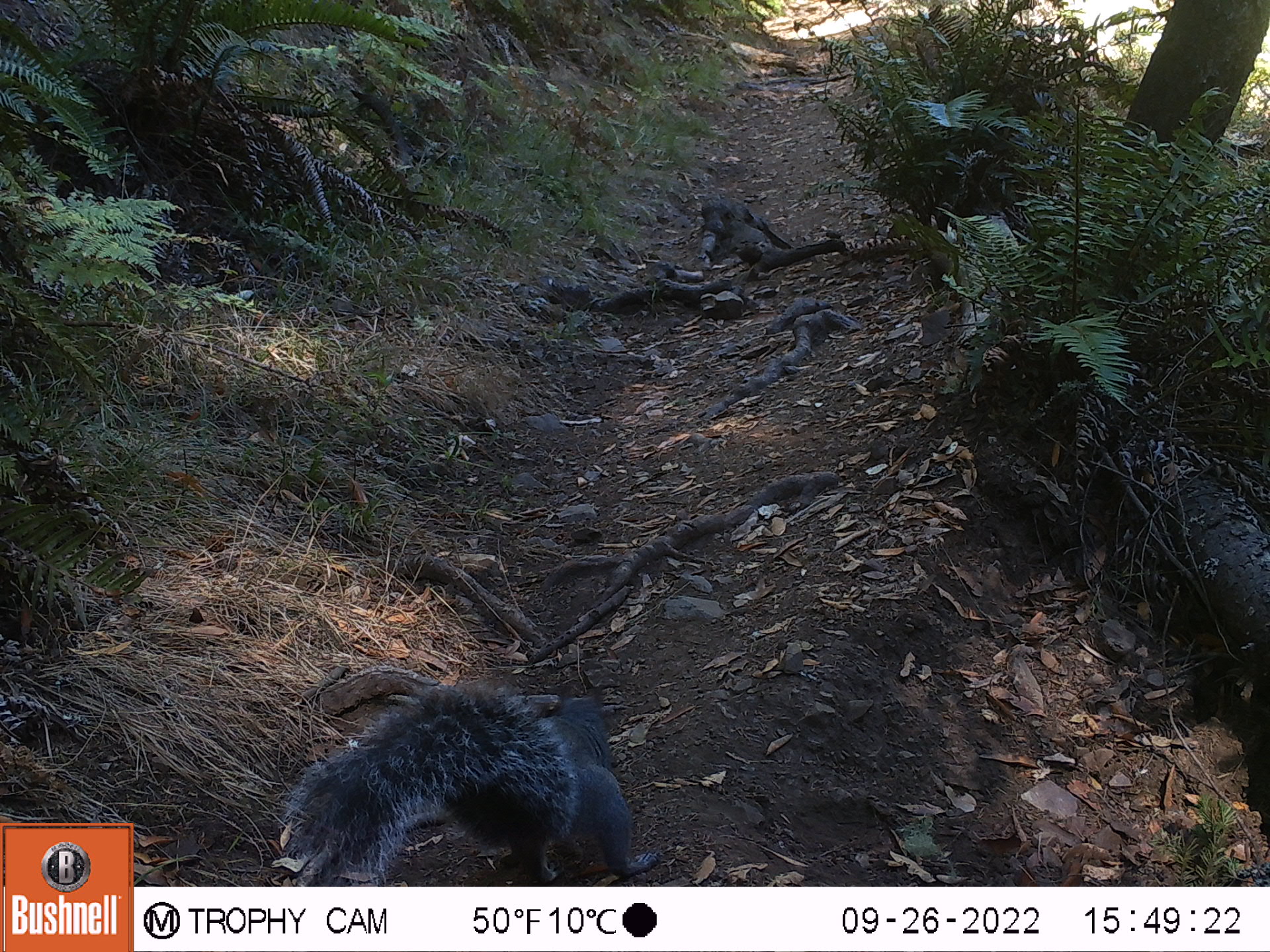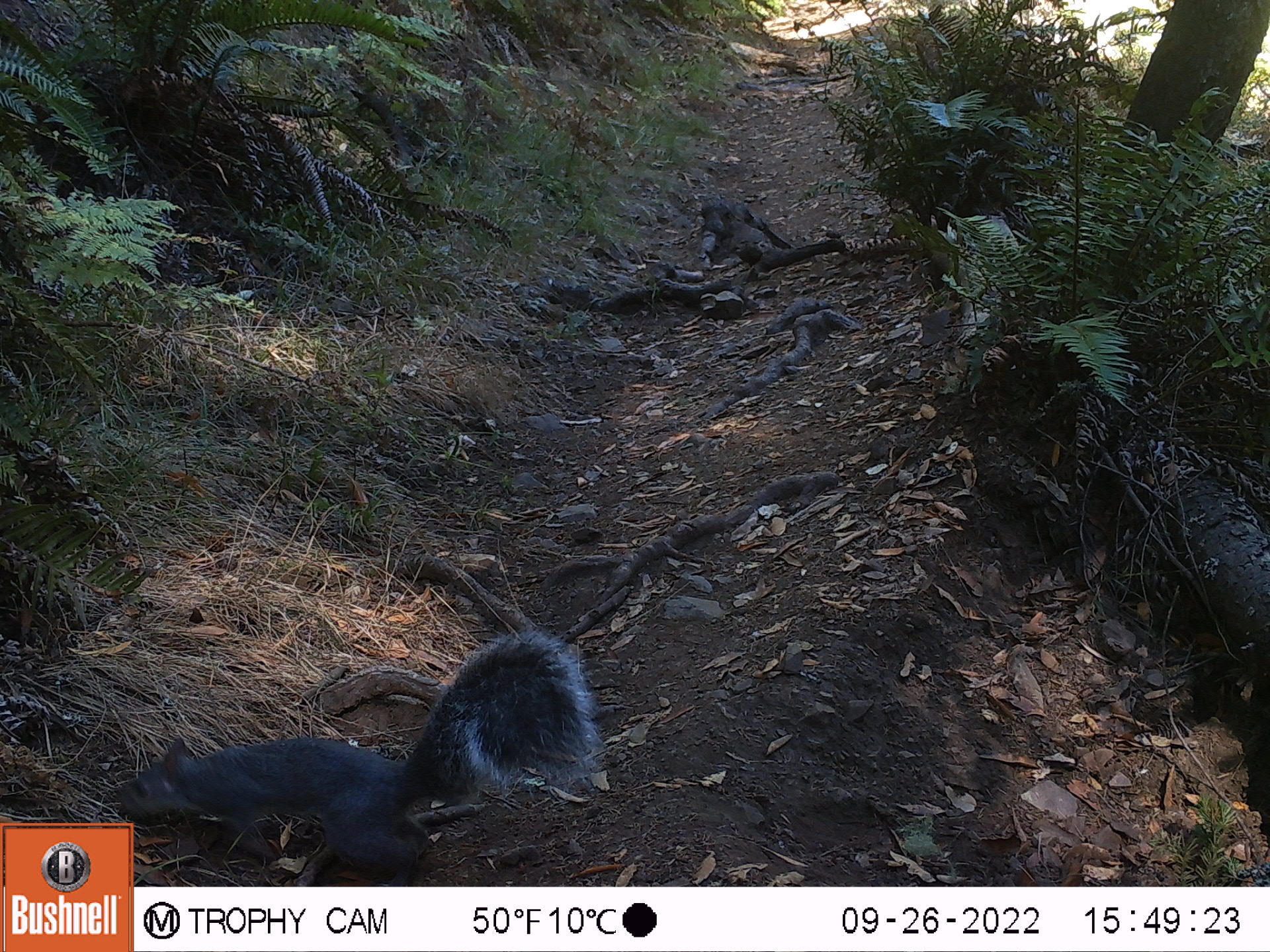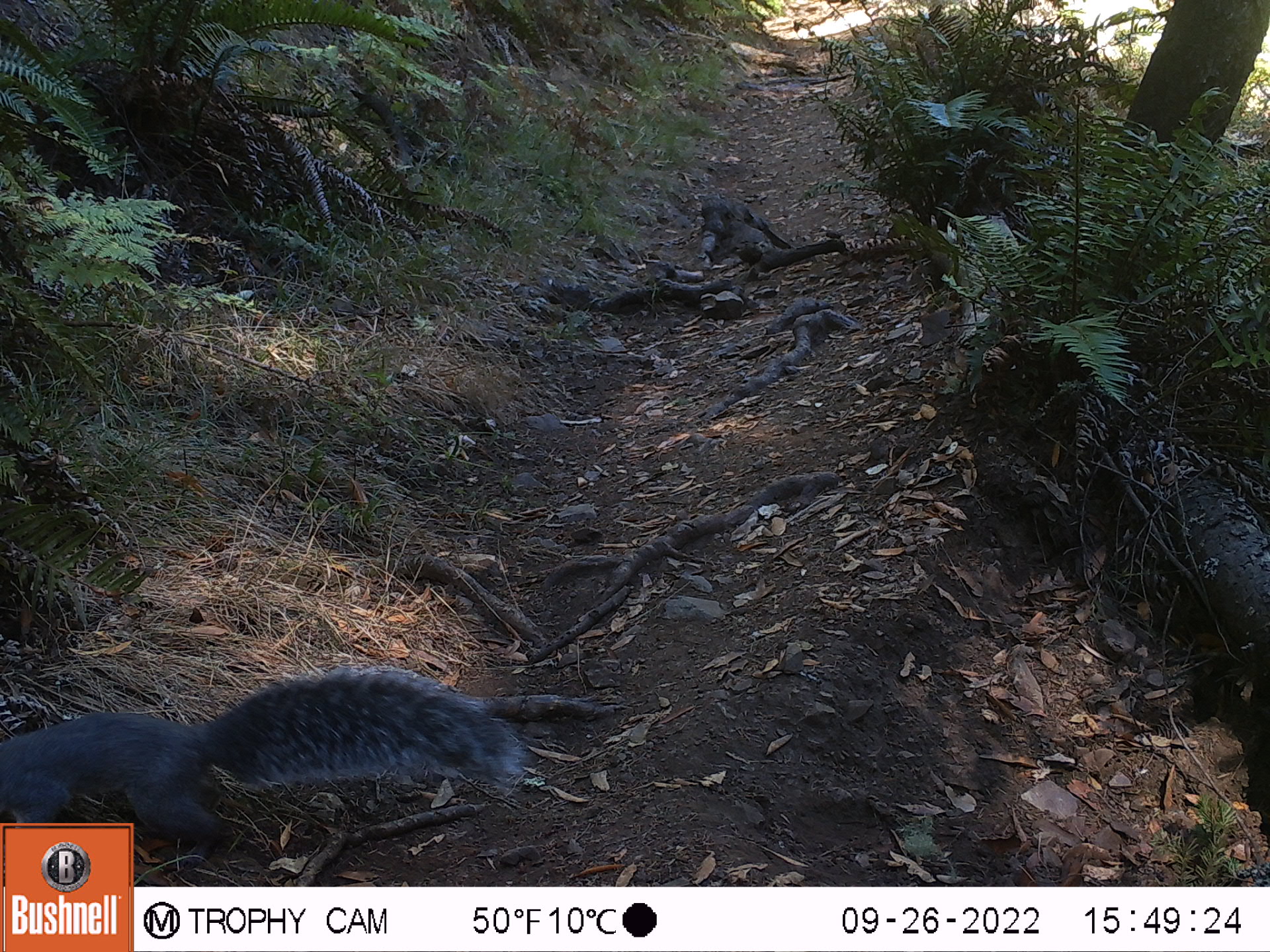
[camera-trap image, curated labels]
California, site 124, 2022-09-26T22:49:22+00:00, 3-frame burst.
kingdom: Animalia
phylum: Chordata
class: Mammalia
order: Rodentia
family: Sciuridae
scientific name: Sciuridae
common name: squirrel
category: unknown squirrel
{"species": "unknown squirrel (squirrel) (Sciuridae)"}